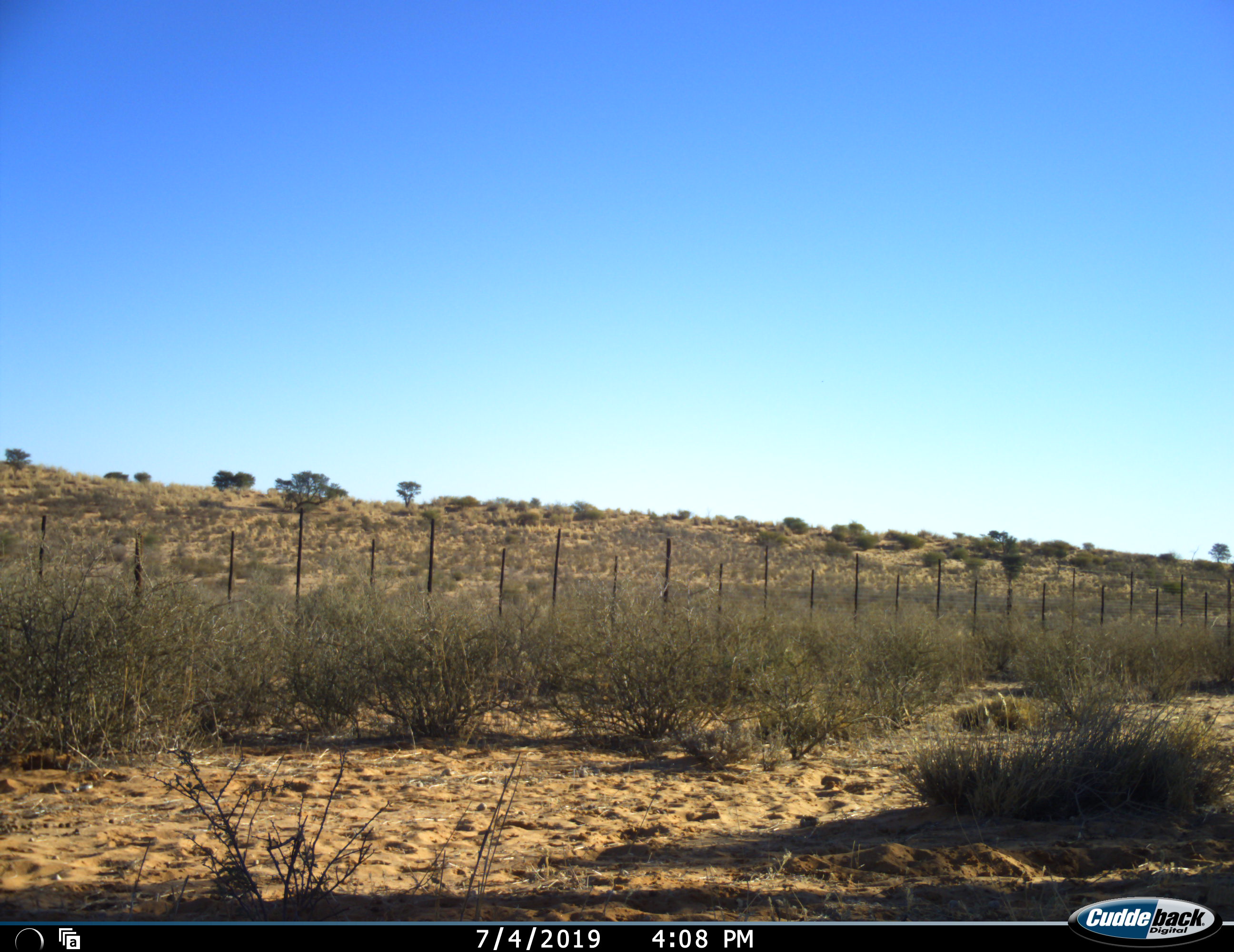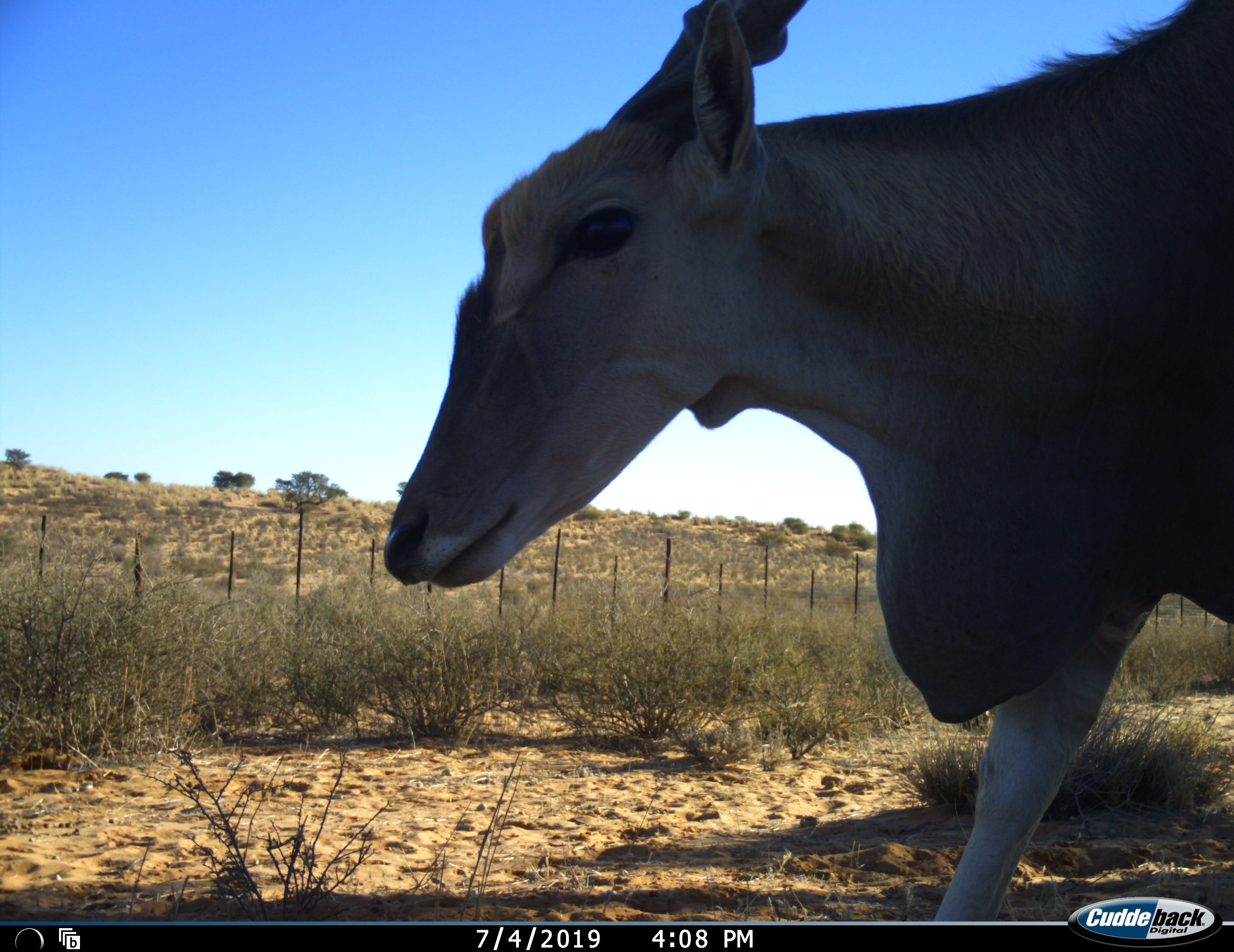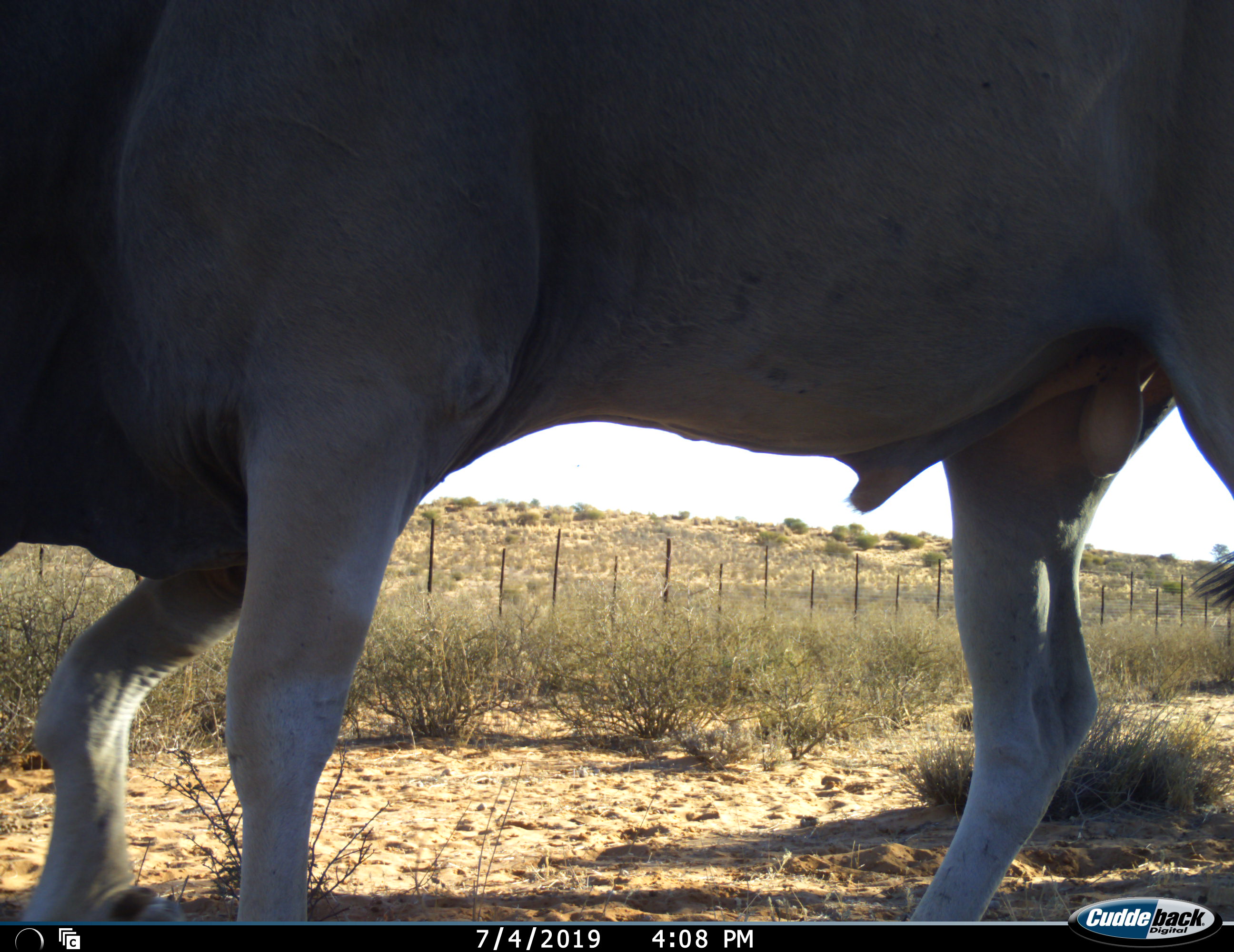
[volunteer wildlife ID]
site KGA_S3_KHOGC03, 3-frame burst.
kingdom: Animalia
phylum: Chordata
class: Mammalia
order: Artiodactyla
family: Bovidae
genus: Tragelaphus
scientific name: Tragelaphus oryx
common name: eland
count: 1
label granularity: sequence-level